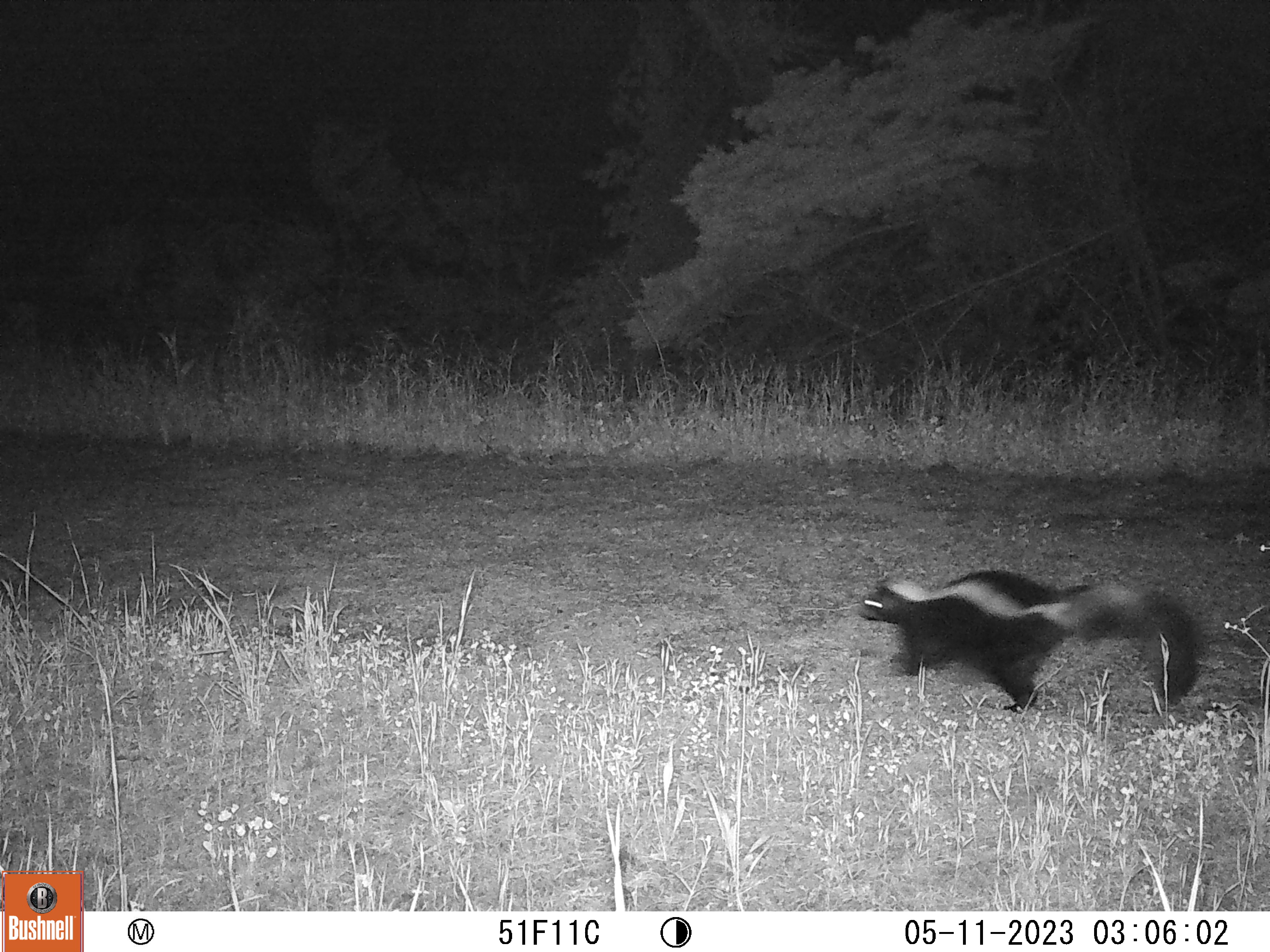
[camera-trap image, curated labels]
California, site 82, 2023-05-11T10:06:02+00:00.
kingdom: Animalia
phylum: Chordata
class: Mammalia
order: Carnivora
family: Mephitidae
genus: Mephitis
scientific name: Mephitis mephitis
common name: striped skunk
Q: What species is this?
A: Striped skunk (Mephitis mephitis).